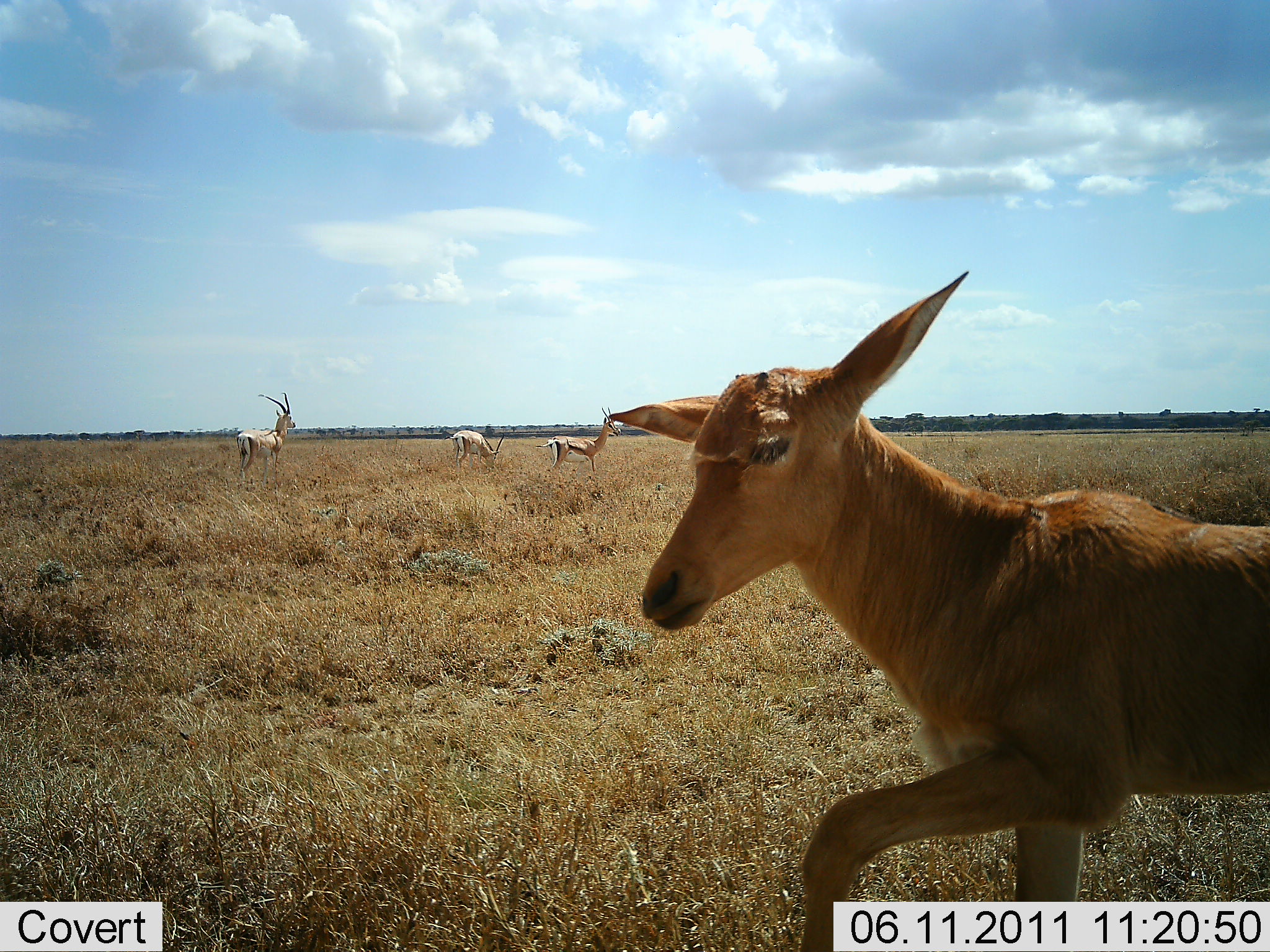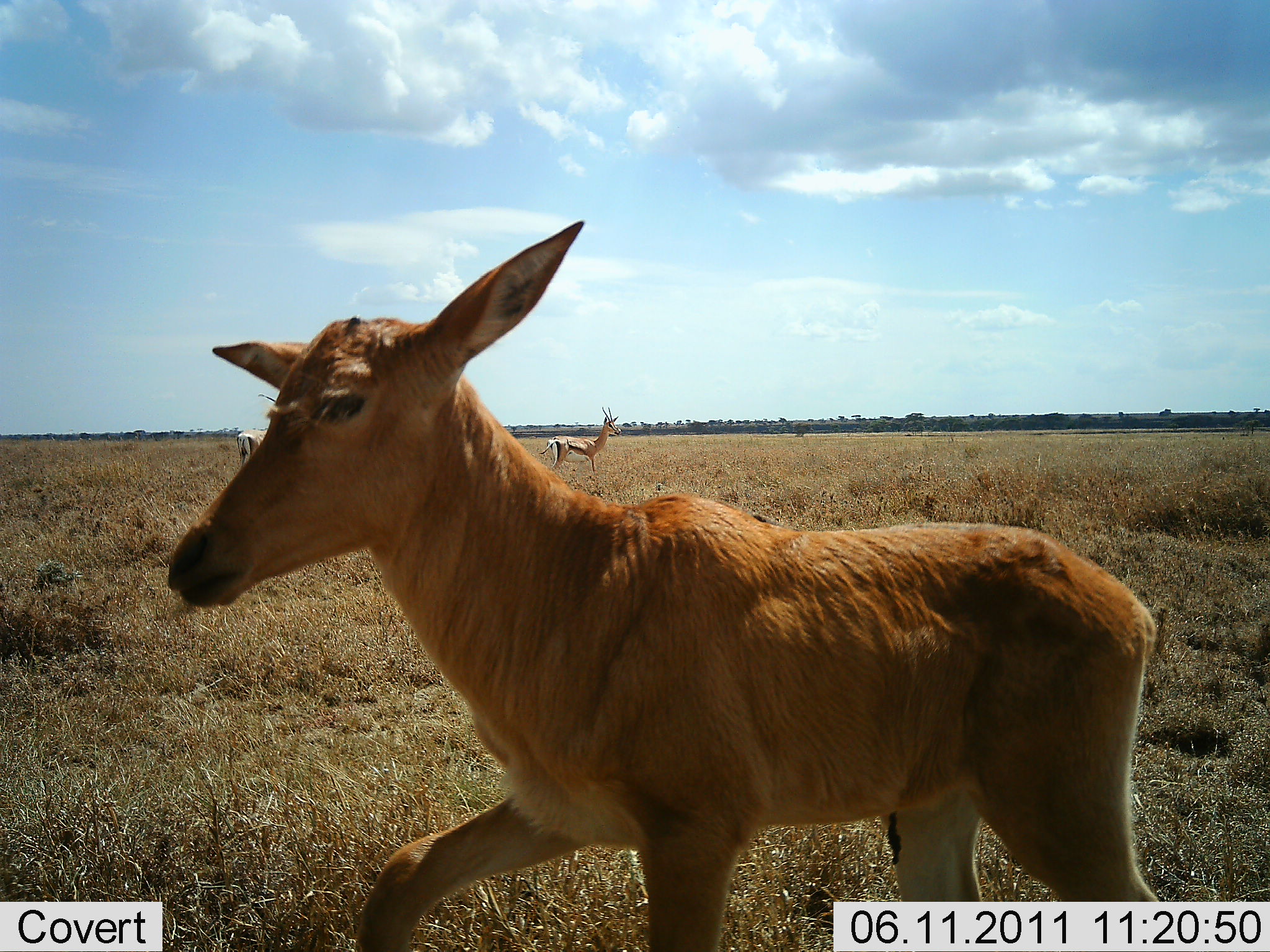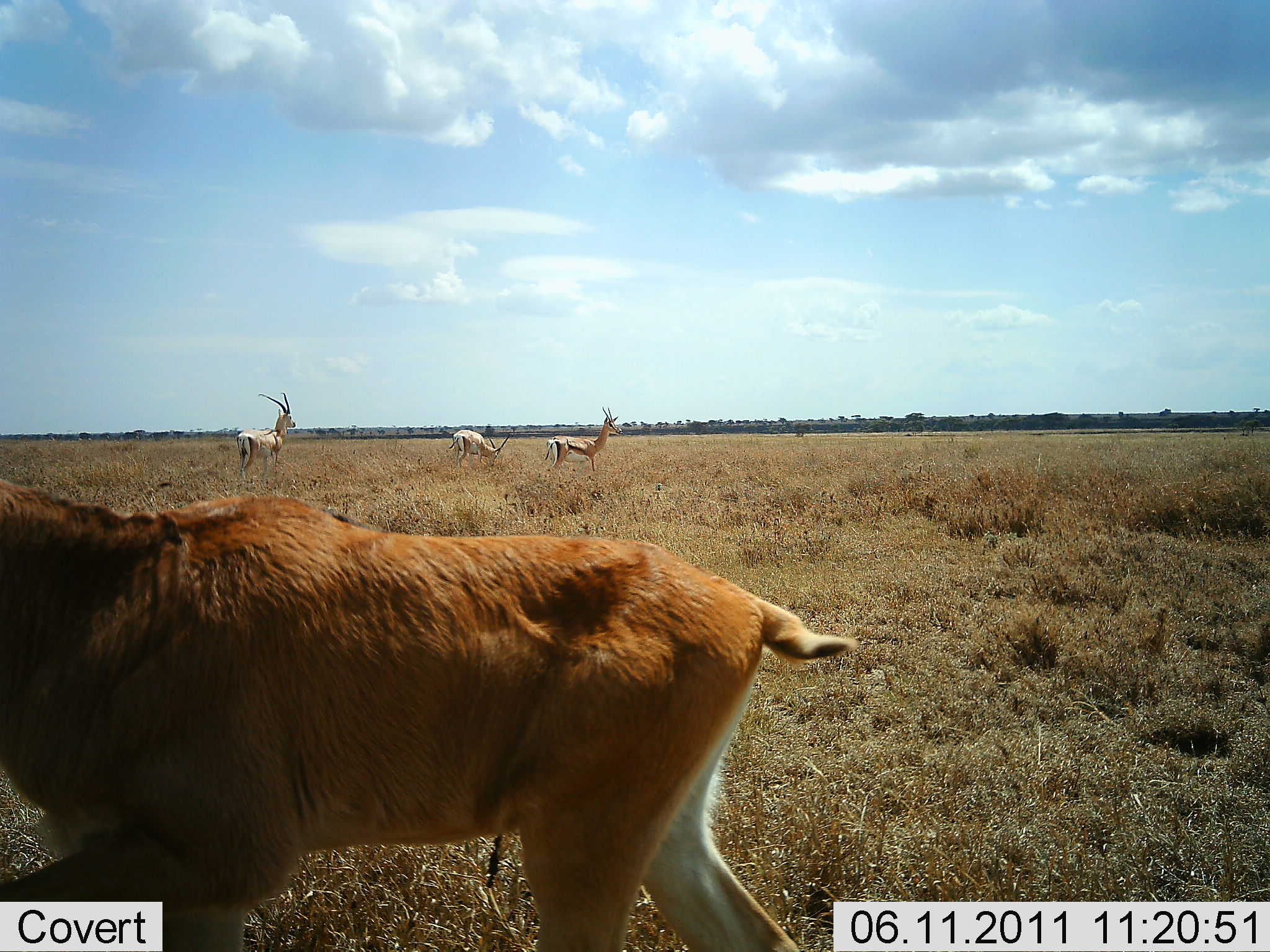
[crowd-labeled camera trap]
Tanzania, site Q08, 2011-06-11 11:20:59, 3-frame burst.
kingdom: Animalia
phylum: Chordata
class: Mammalia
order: Artiodactyla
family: Bovidae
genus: Eudorcas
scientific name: Eudorcas thomsonii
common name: thomson's gazelle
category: gazellethomsons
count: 3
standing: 100%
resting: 0%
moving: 7%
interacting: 7%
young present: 7%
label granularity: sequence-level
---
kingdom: Animalia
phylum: Chordata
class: Mammalia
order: Artiodactyla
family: Bovidae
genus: Alcelaphus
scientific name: Alcelaphus buselaphus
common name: hartebeest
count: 1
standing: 10%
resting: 0%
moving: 90%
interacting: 0%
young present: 90%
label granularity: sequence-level